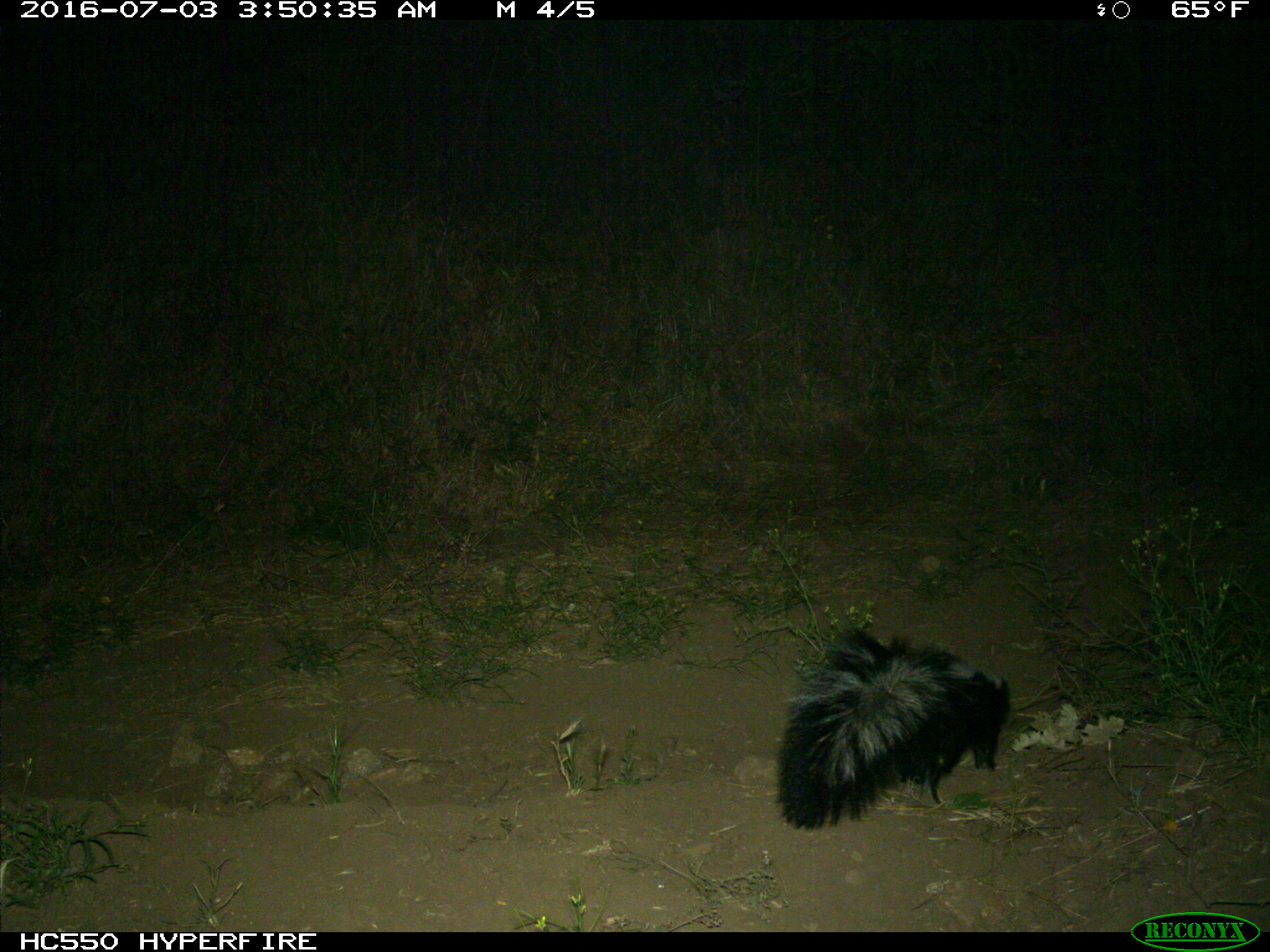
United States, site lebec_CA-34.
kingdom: Animalia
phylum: Chordata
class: Mammalia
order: Carnivora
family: Mephitidae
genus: Mephitis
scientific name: Mephitis mephitis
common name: striped skunk